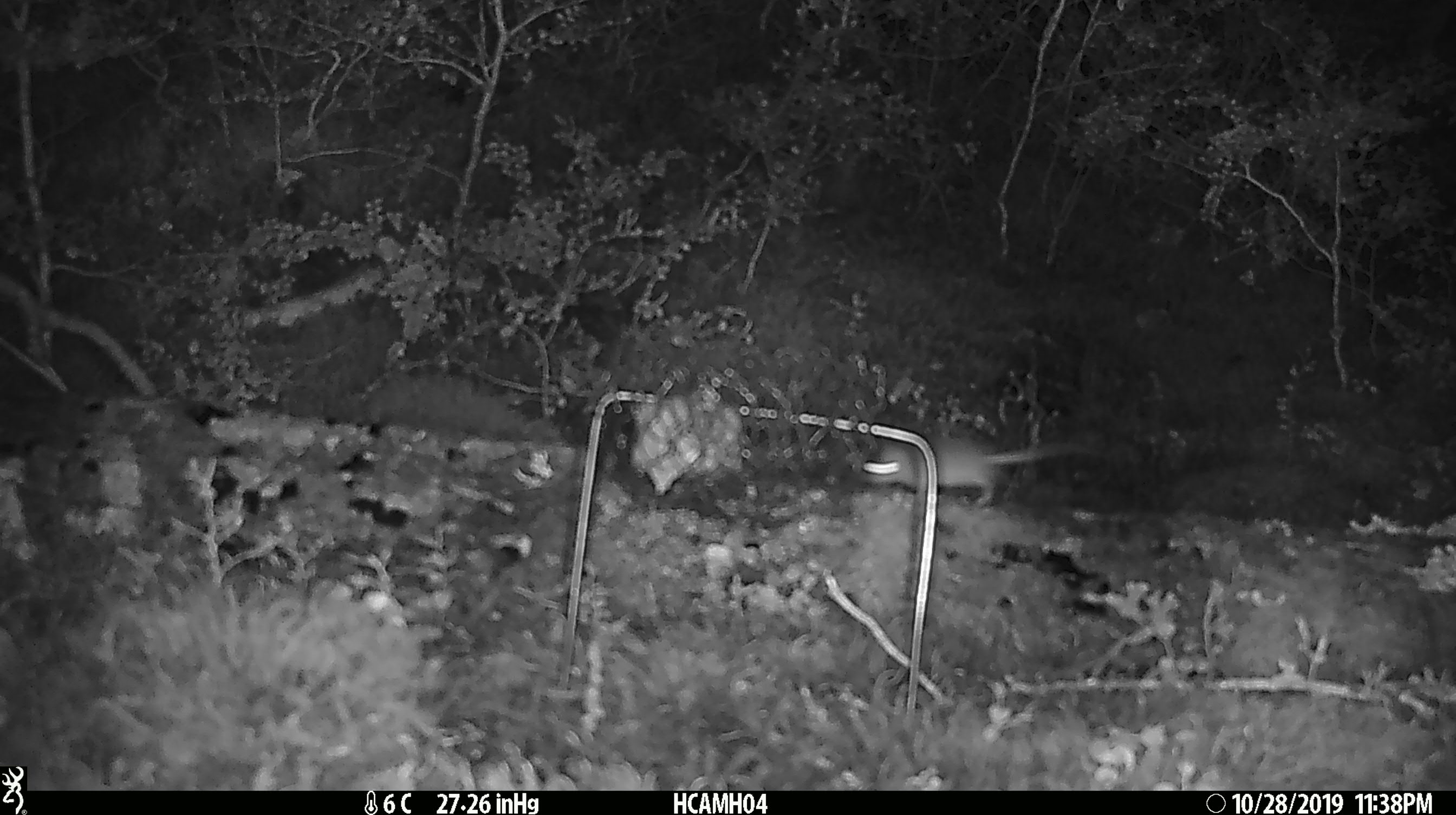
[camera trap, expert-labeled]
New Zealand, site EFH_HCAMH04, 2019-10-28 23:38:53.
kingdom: Animalia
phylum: Chordata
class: Mammalia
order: Rodentia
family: Muridae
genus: Mus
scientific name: Mus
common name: mouse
Mouse (Mus).